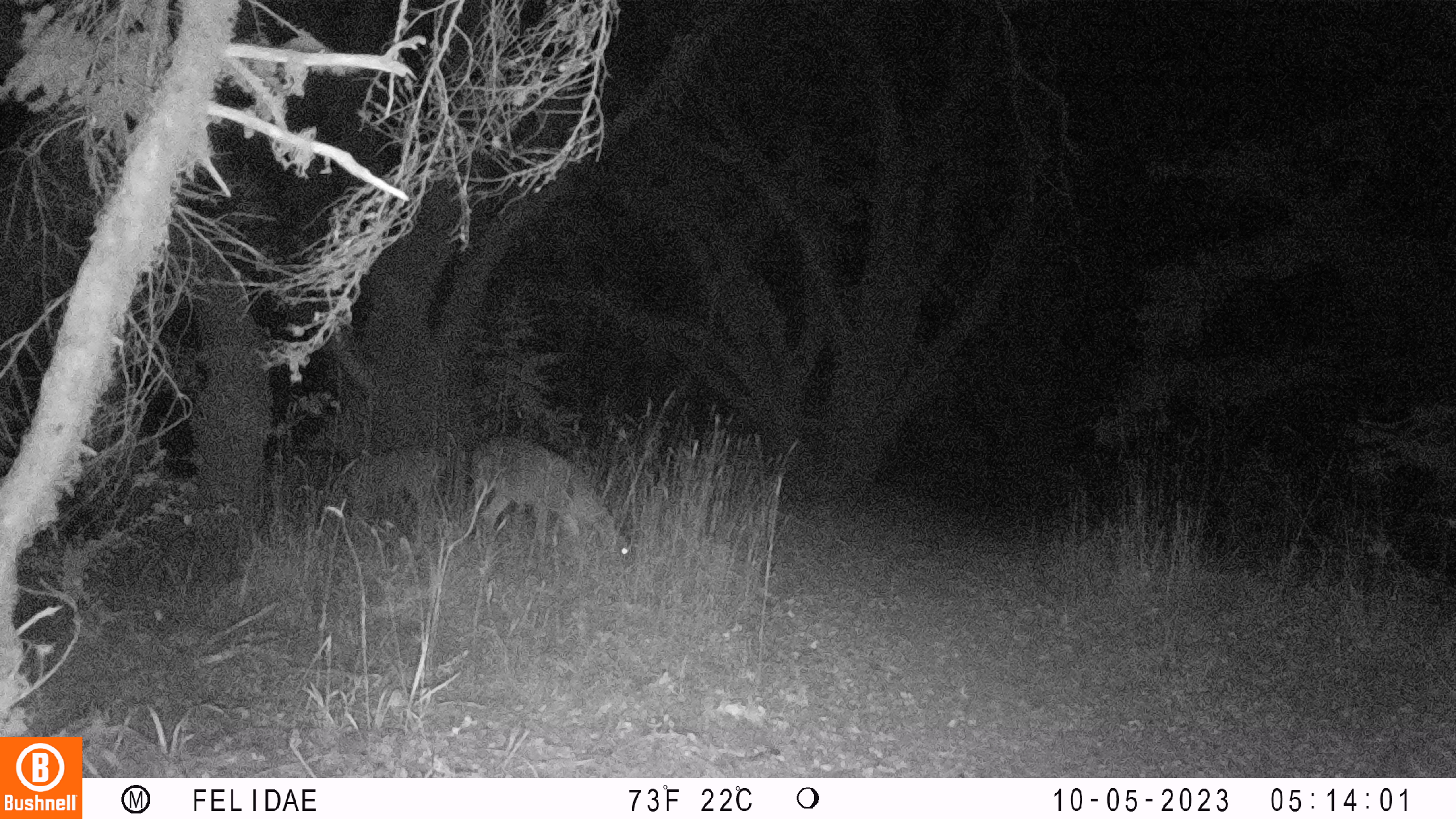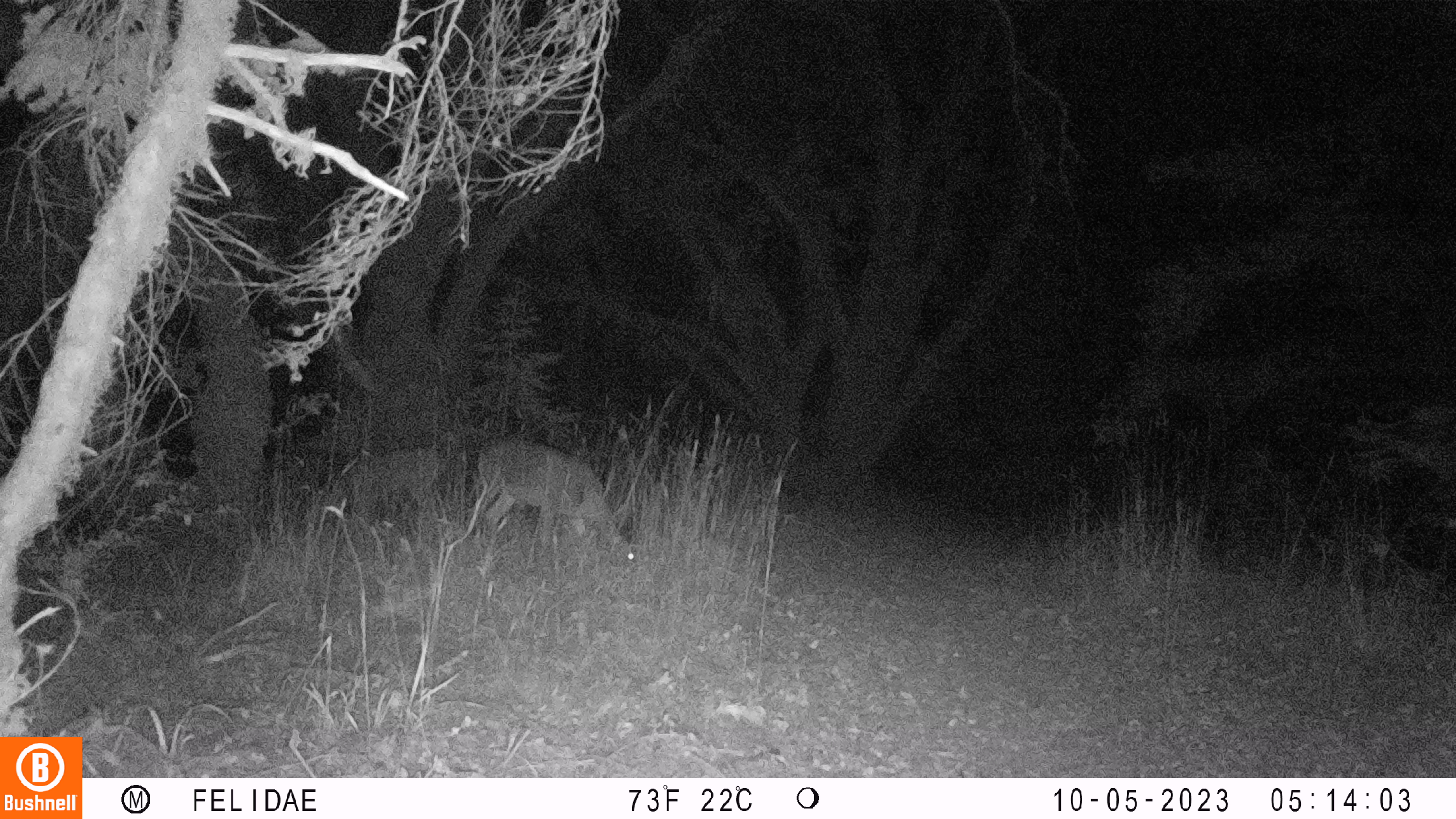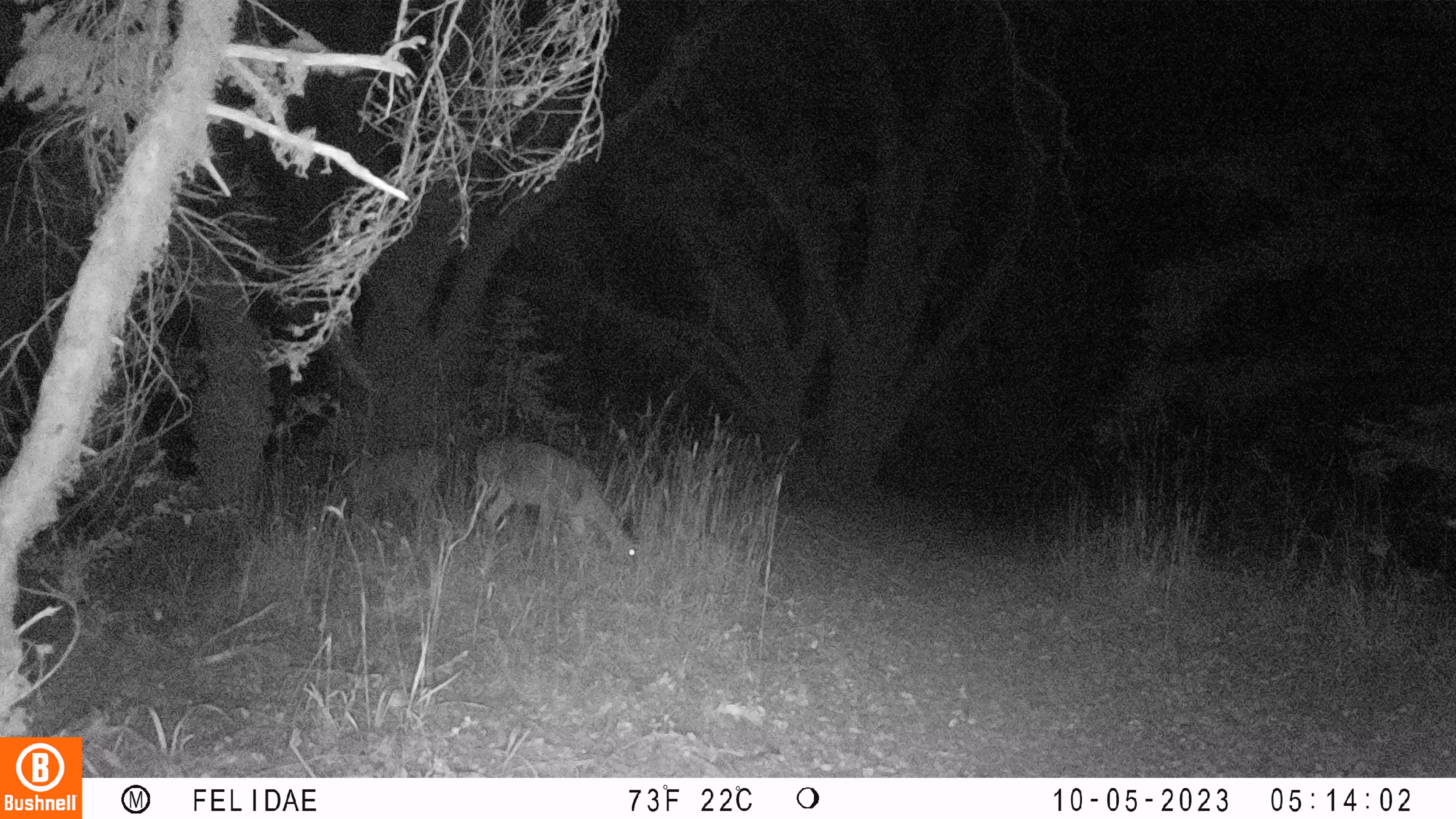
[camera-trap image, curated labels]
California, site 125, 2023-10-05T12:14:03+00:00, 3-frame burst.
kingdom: Animalia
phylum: Chordata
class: Mammalia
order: Artiodactyla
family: Cervidae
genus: Odocoileus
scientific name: Odocoileus hemionus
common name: mule deer